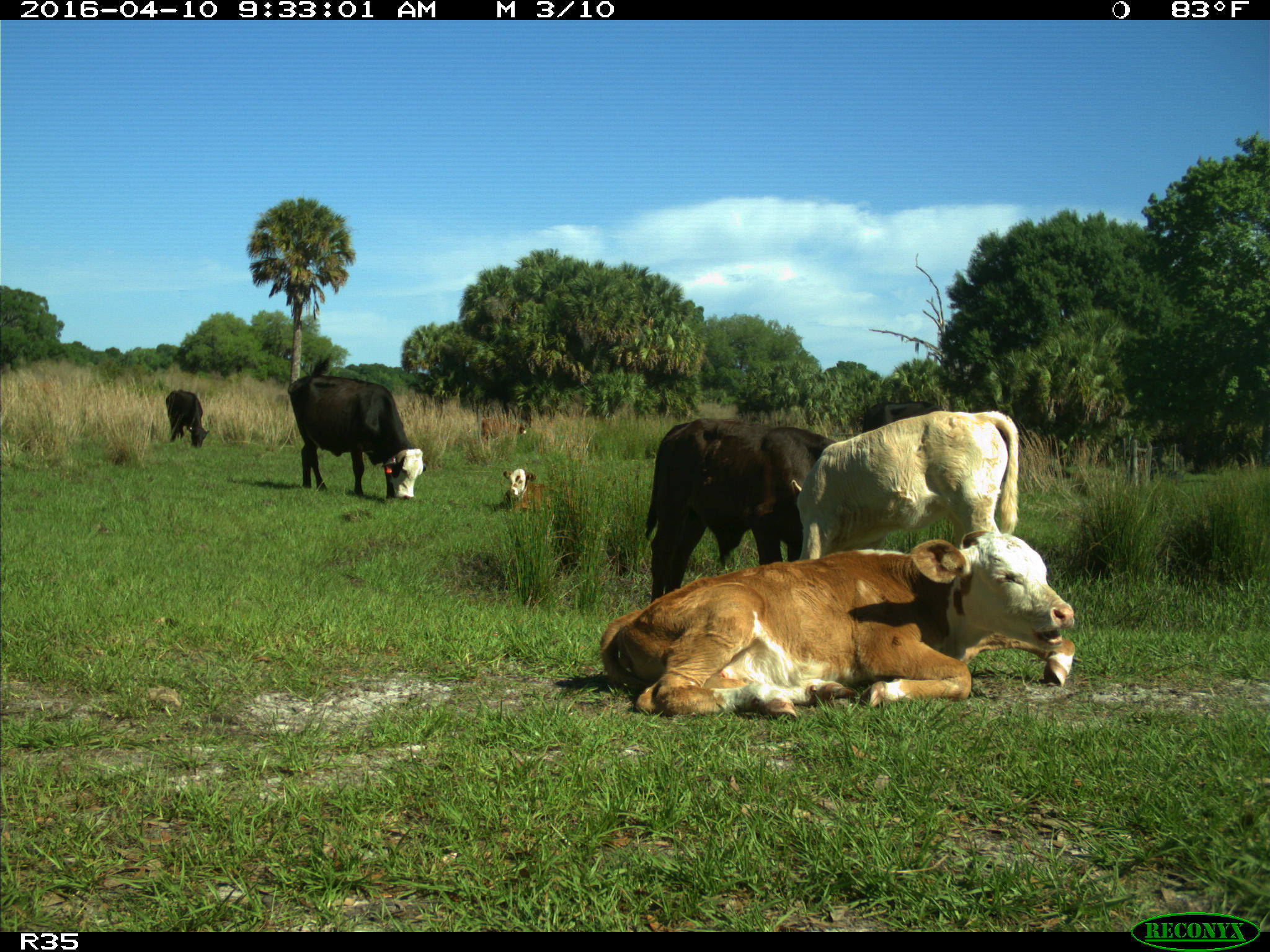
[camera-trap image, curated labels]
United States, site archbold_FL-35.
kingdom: Animalia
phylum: Chordata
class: Mammalia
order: Artiodactyla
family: Bovidae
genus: Bos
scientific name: Bos taurus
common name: domestic cow